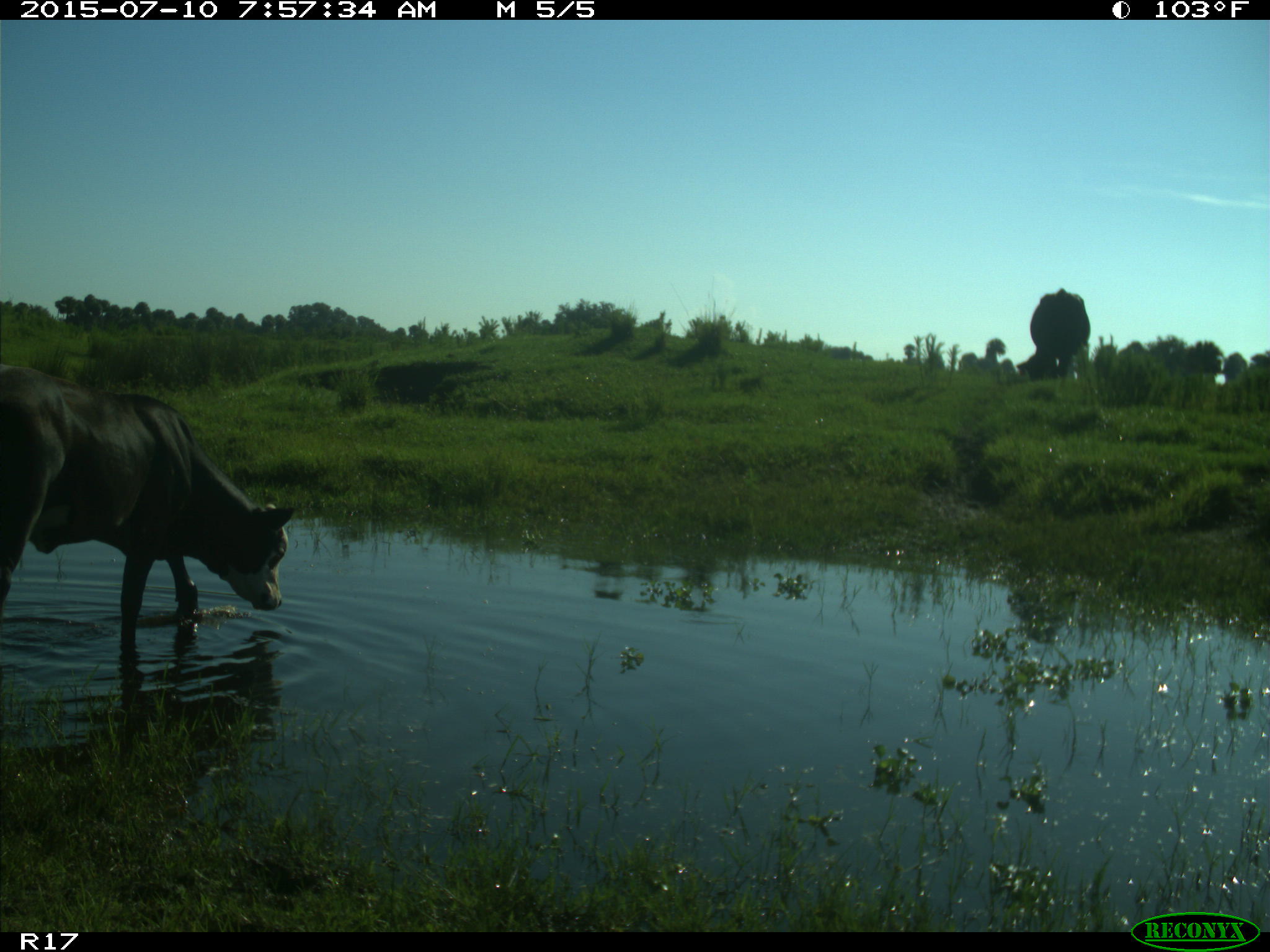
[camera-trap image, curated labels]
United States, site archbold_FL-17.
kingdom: Animalia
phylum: Chordata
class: Mammalia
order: Artiodactyla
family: Bovidae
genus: Bos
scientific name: Bos taurus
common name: domestic cow